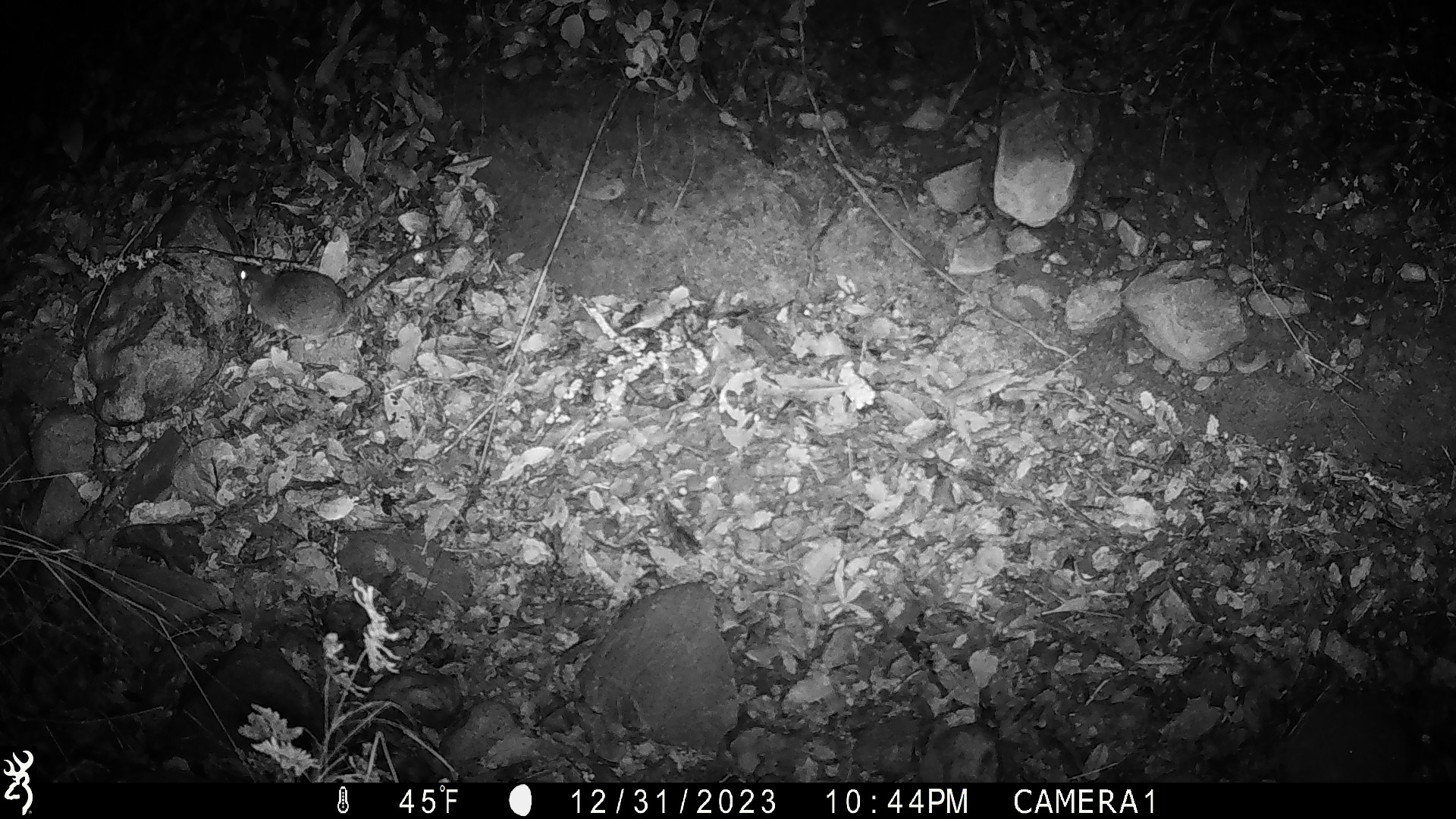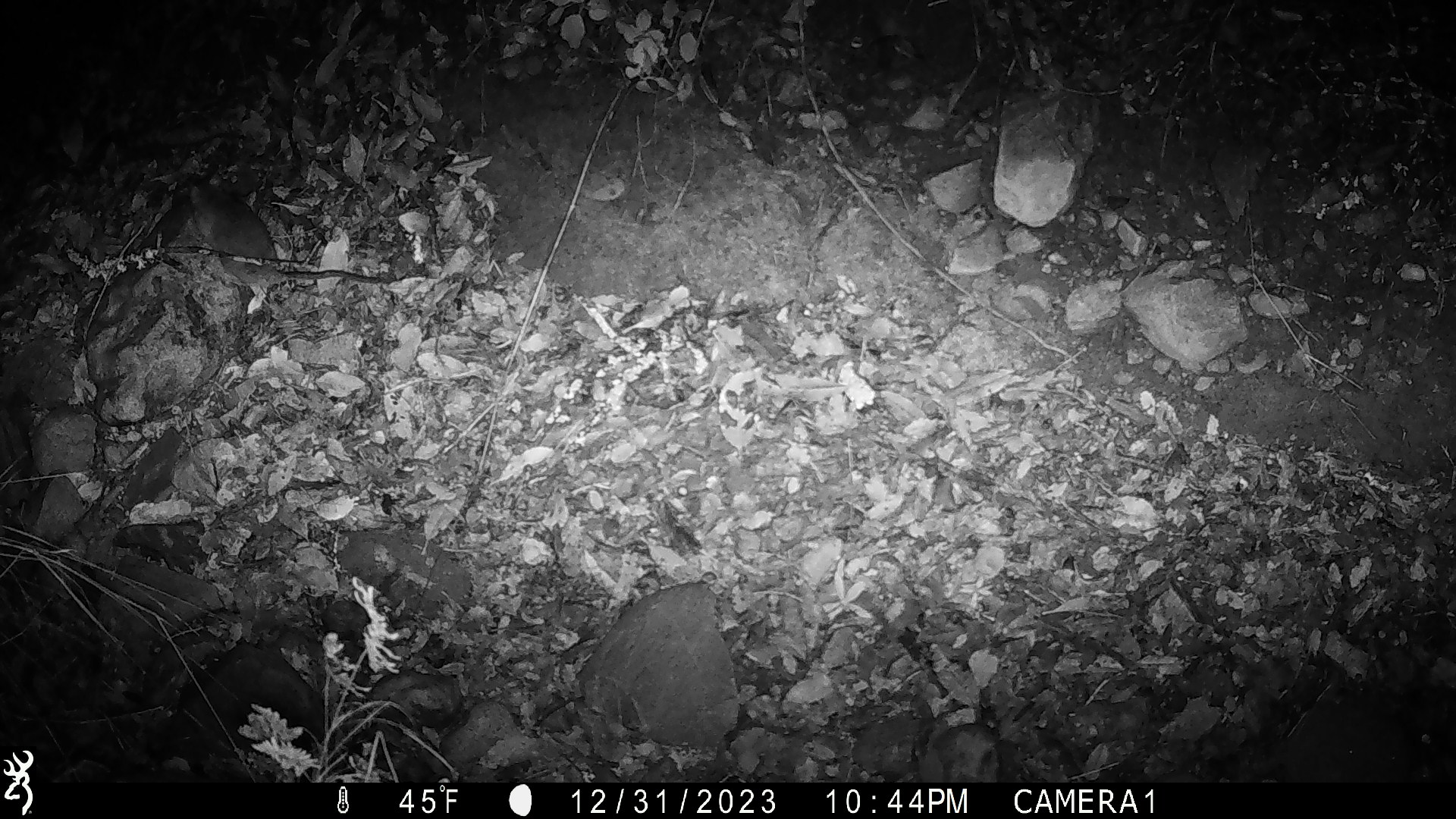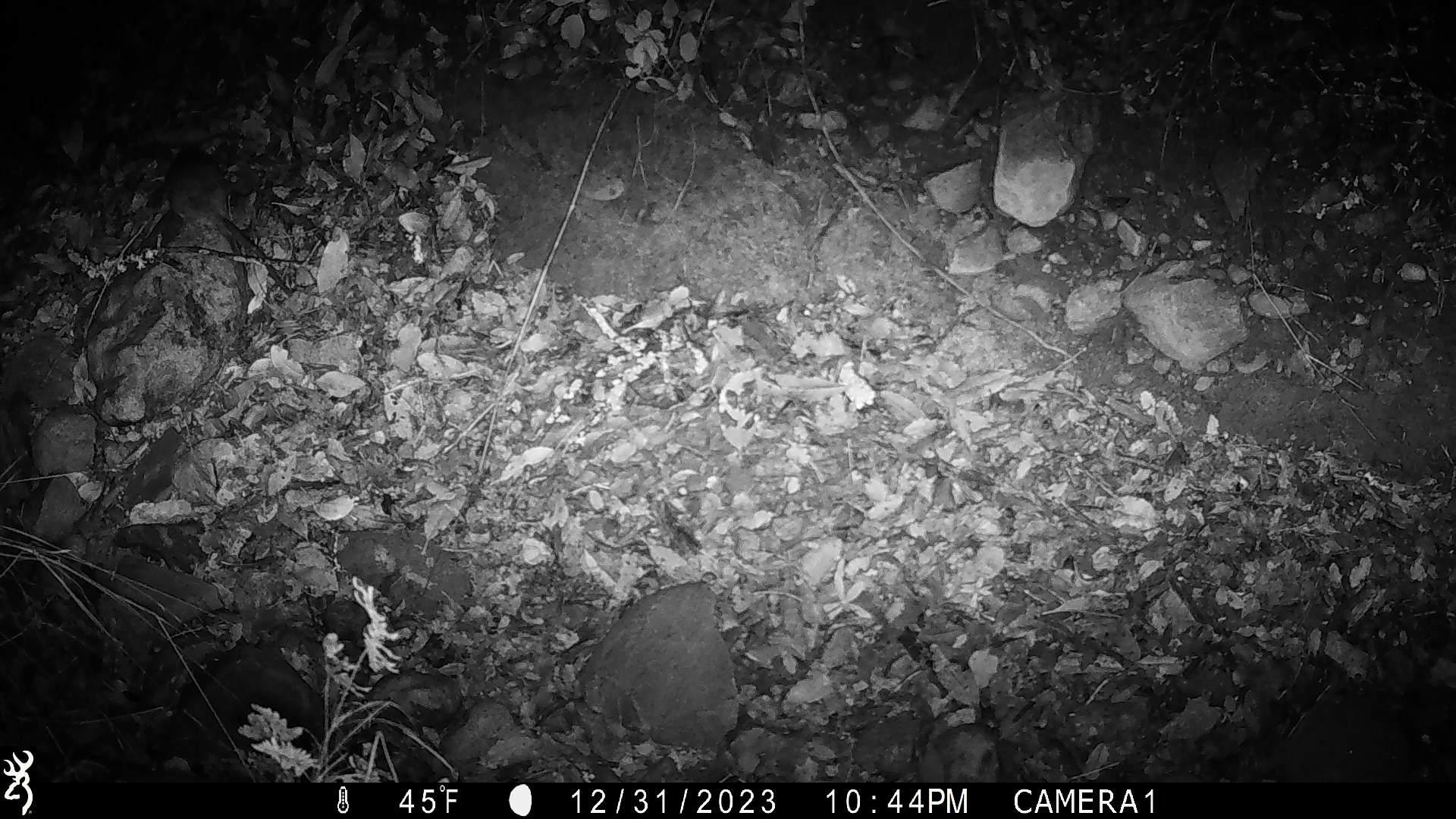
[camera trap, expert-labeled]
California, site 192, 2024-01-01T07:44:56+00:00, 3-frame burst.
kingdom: Animalia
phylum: Chordata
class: Mammalia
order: Rodentia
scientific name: Rodentia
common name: mouse or rat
Mouse or rat (Rodentia).